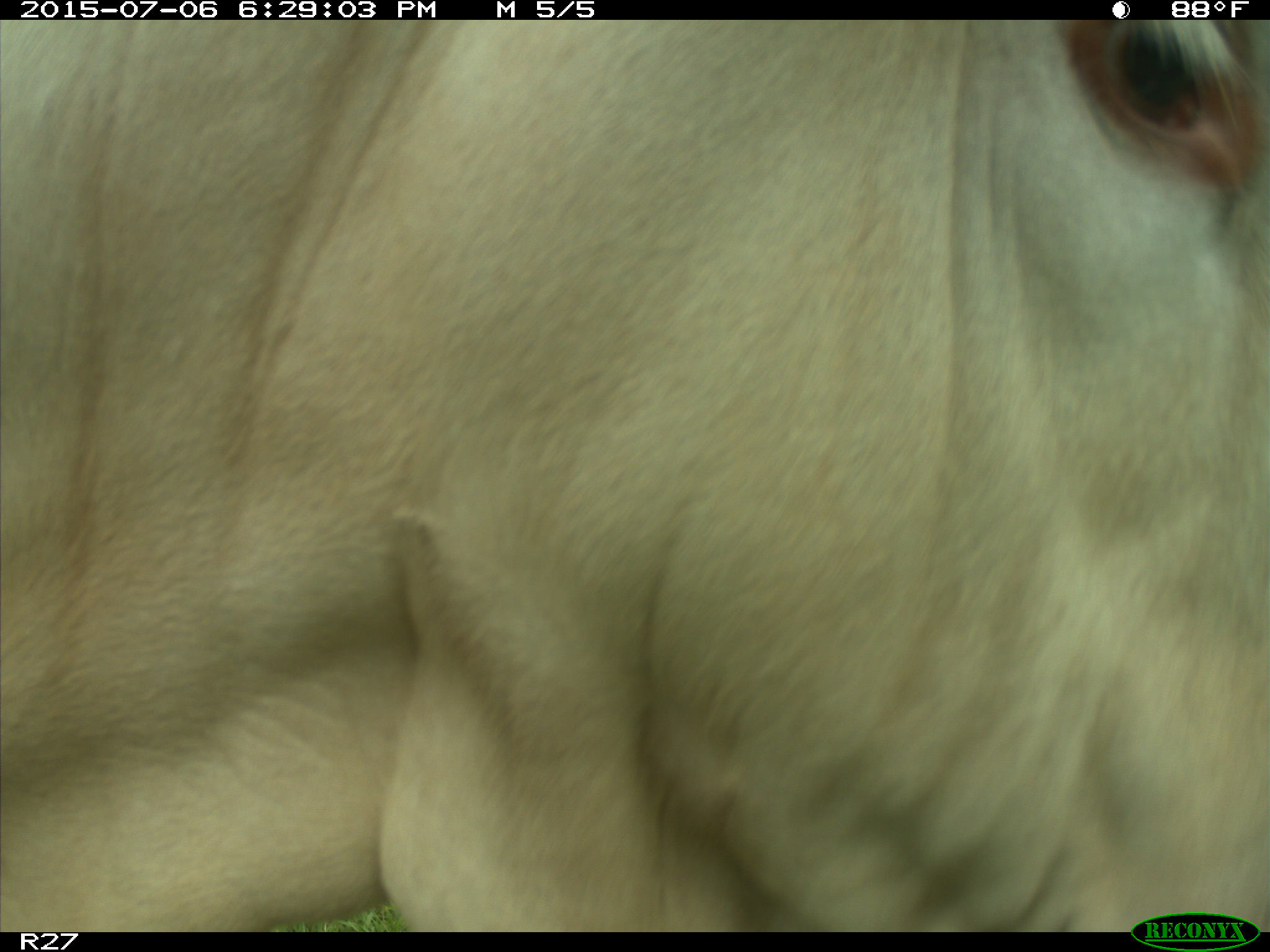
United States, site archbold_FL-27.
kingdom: Animalia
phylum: Chordata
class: Mammalia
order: Artiodactyla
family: Bovidae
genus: Bos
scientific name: Bos taurus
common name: domestic cow